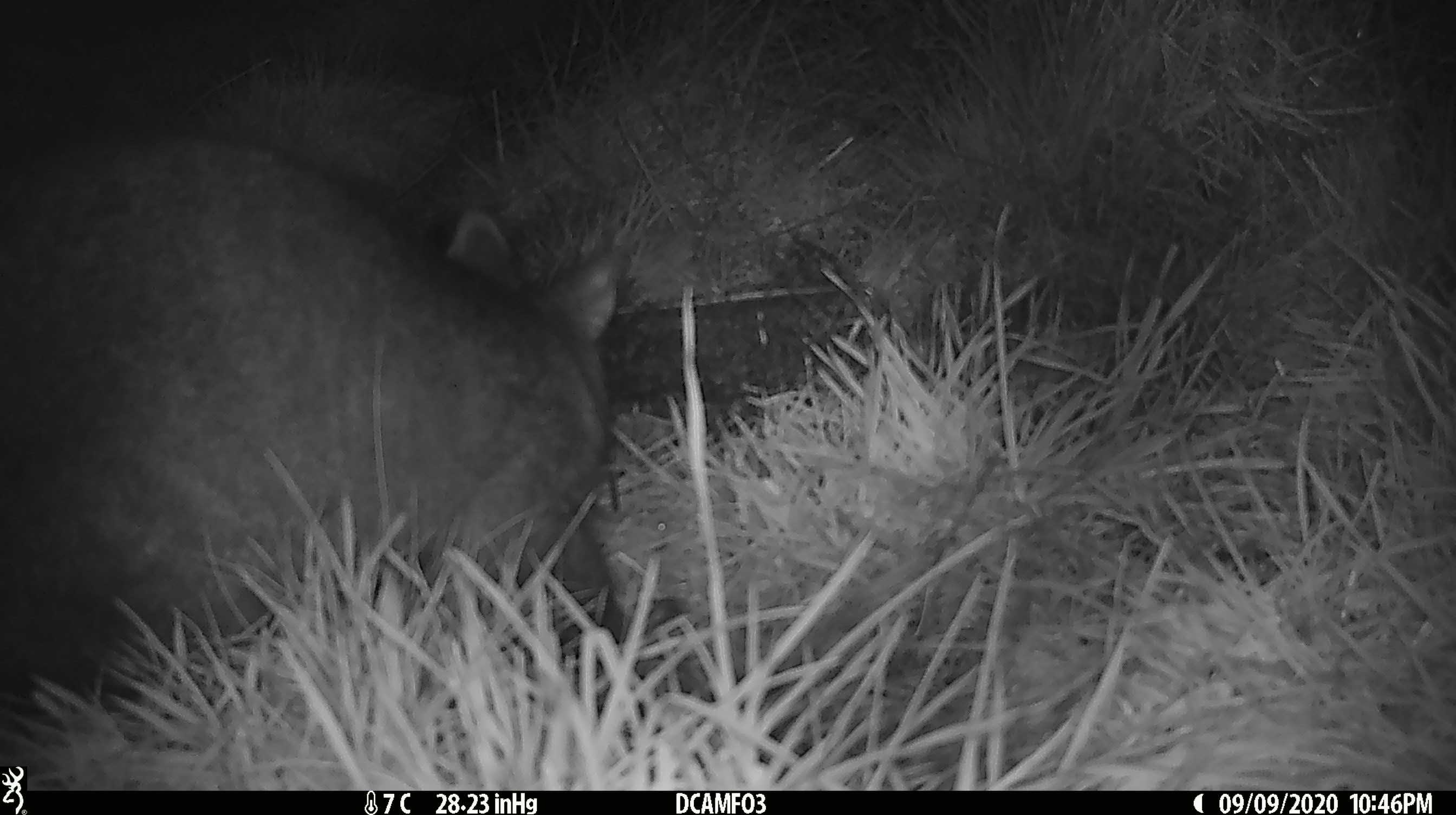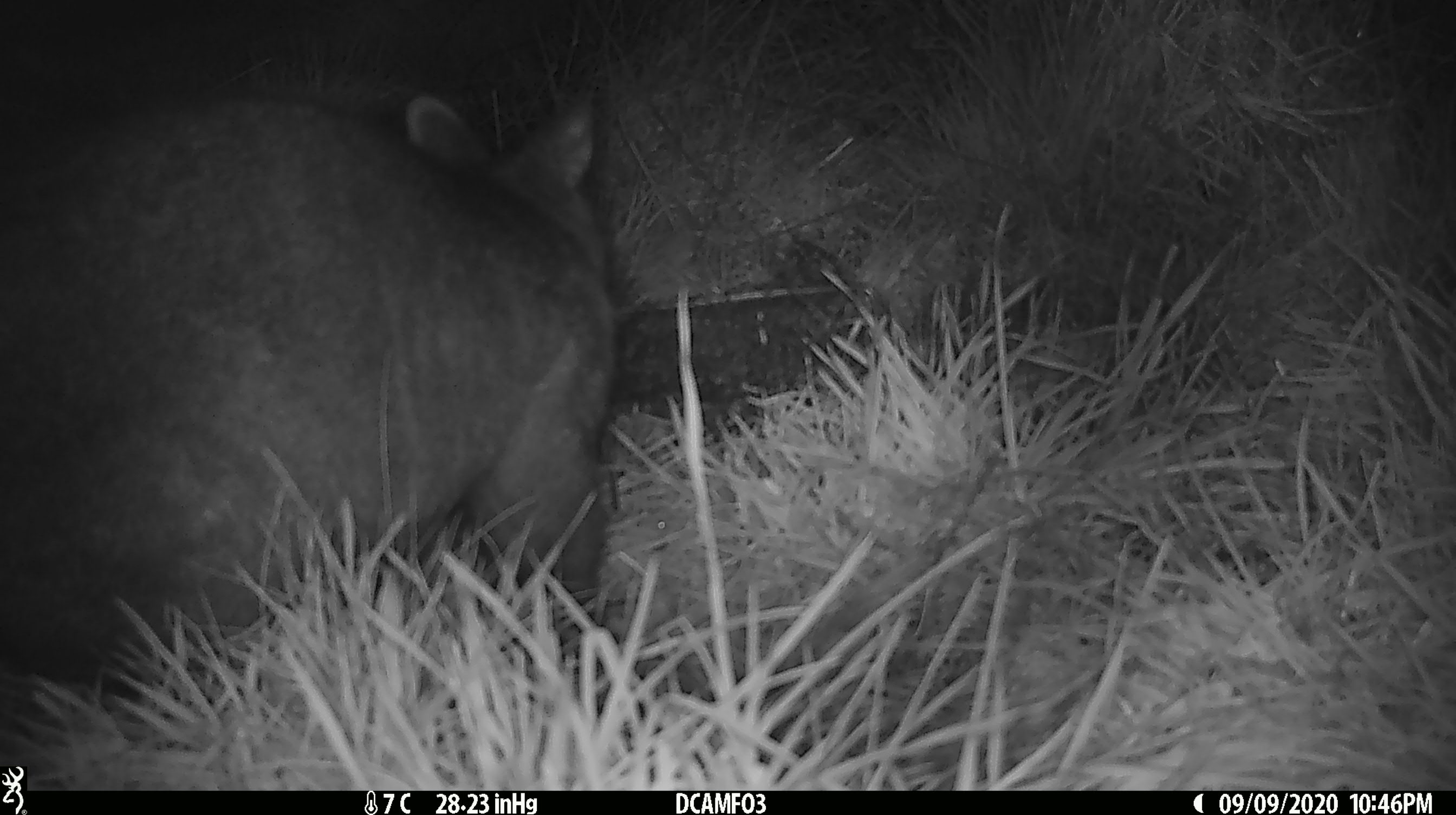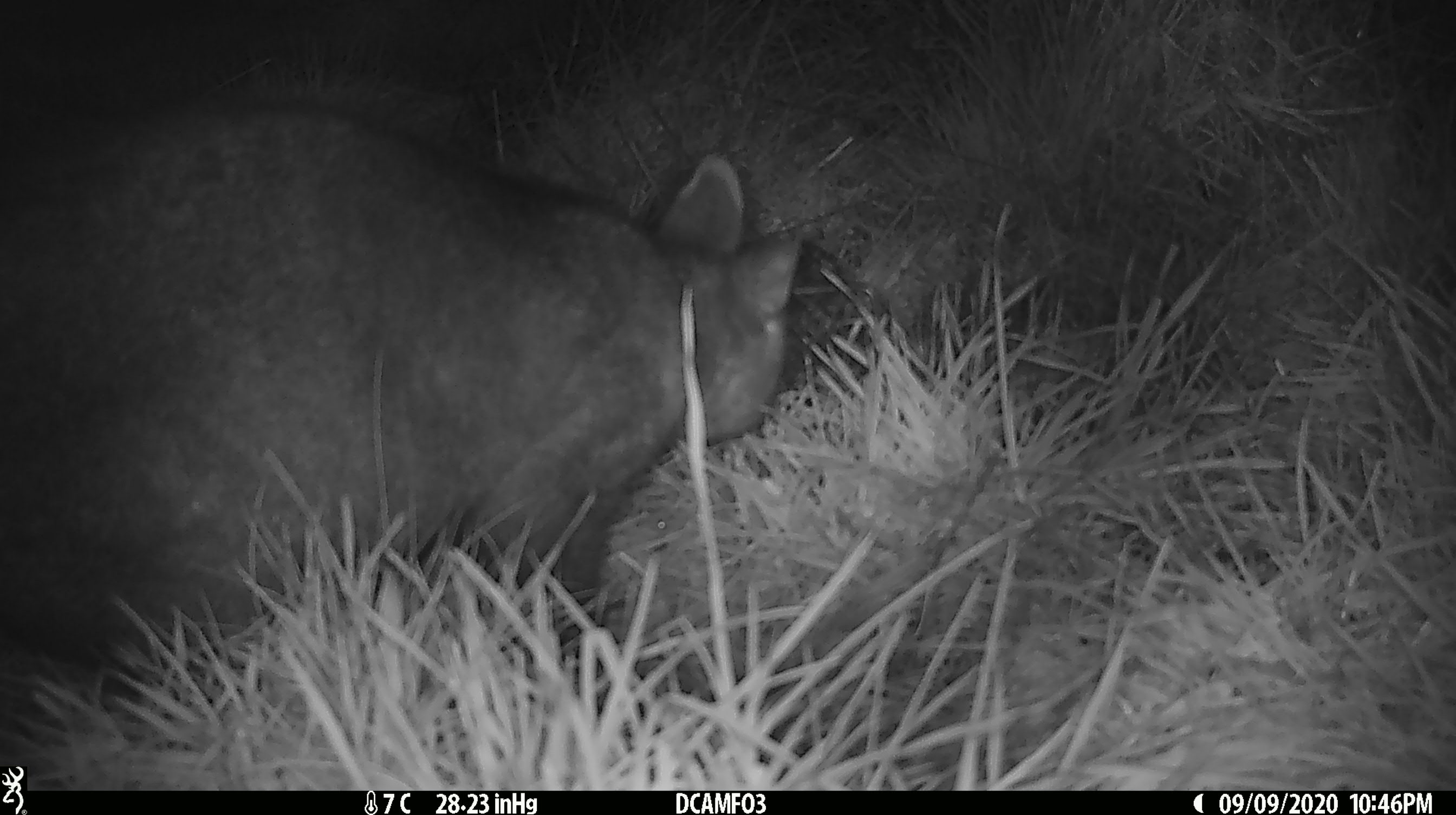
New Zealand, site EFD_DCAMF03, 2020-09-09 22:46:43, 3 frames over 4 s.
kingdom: Animalia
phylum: Chordata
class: Mammalia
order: Diprotodontia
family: Phalangeridae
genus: Trichosurus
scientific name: Trichosurus vulpecula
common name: common brushtail possum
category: possum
Possum (common brushtail possum) (Trichosurus vulpecula).